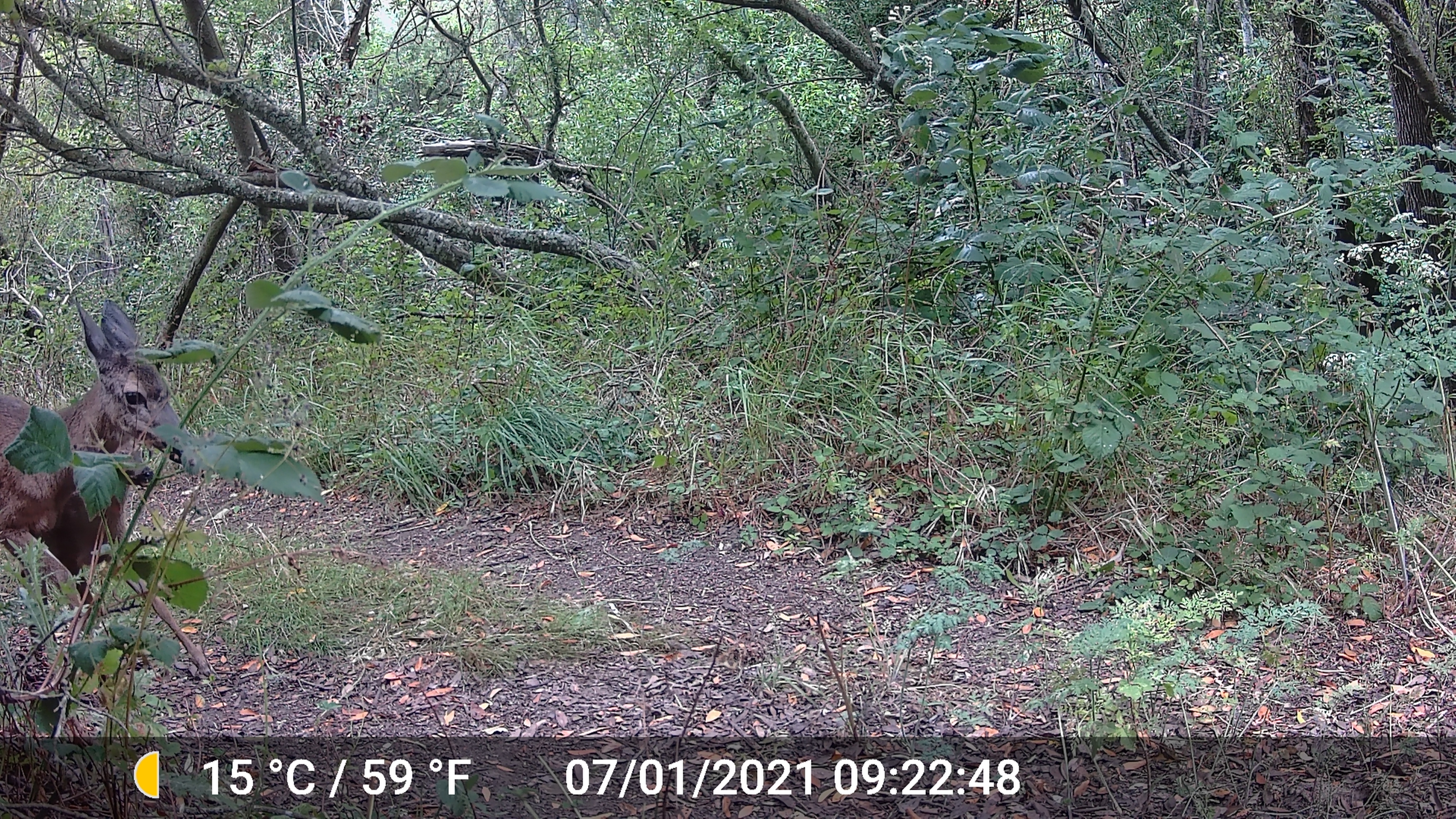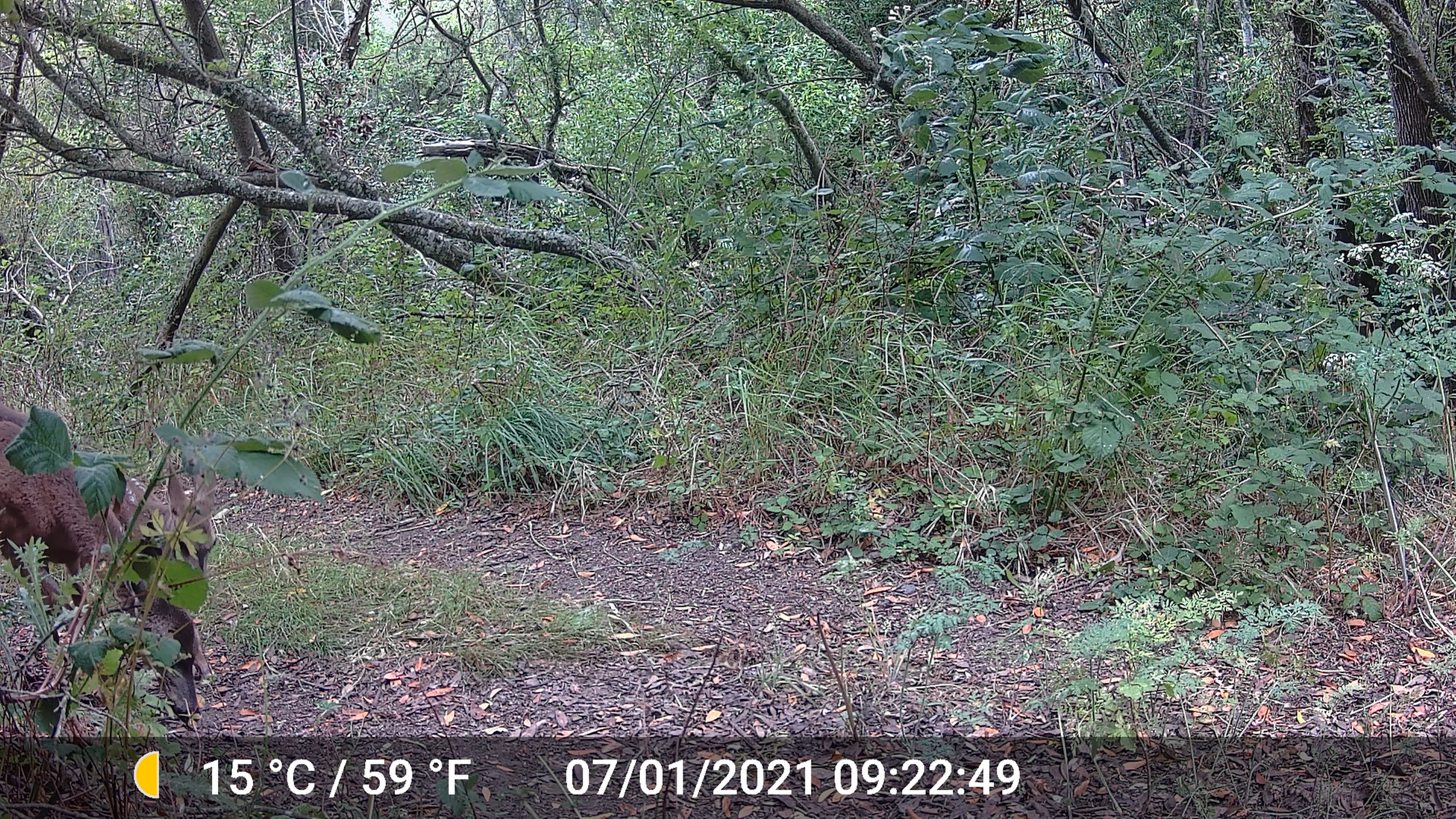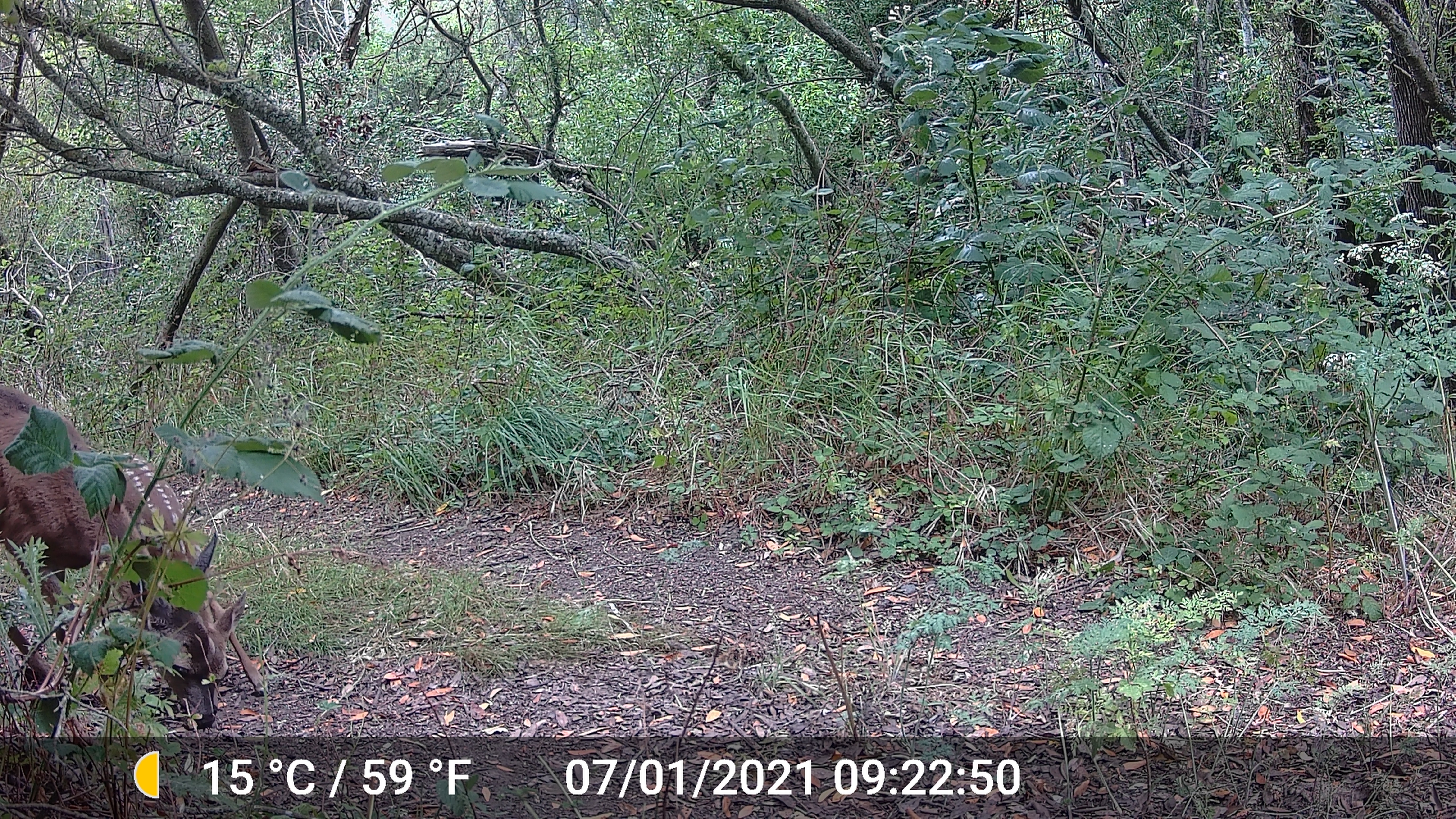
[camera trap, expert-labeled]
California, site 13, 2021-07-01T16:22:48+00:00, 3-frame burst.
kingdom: Animalia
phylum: Chordata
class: Mammalia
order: Artiodactyla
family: Cervidae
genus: Odocoileus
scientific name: Odocoileus hemionus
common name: mule deer